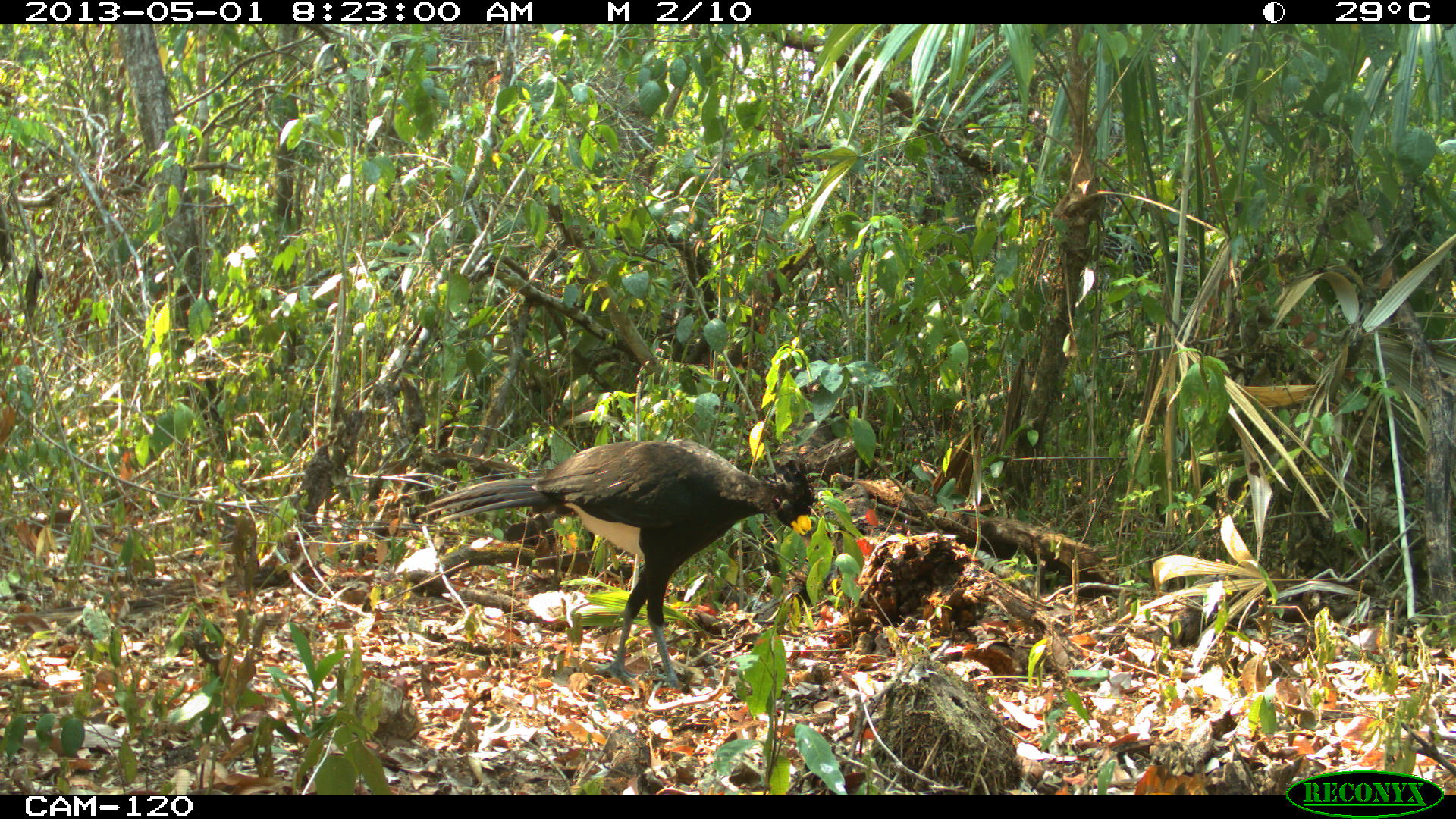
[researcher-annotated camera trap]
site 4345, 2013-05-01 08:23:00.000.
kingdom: Animalia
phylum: Chordata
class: Aves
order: Galliformes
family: Cracidae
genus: Crax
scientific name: Crax rubra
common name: great curassow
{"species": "Crax rubra (great curassow)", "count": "1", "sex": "male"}